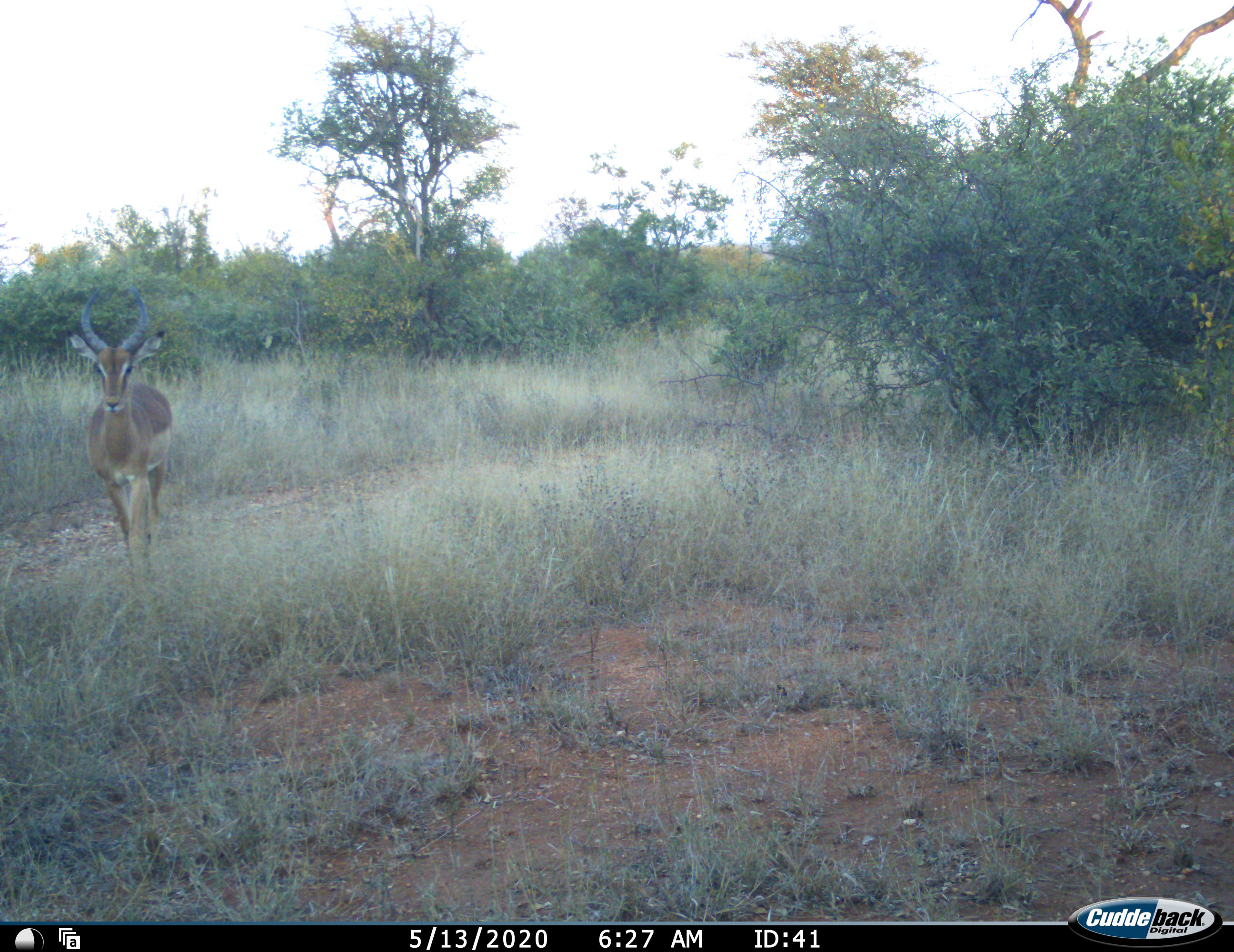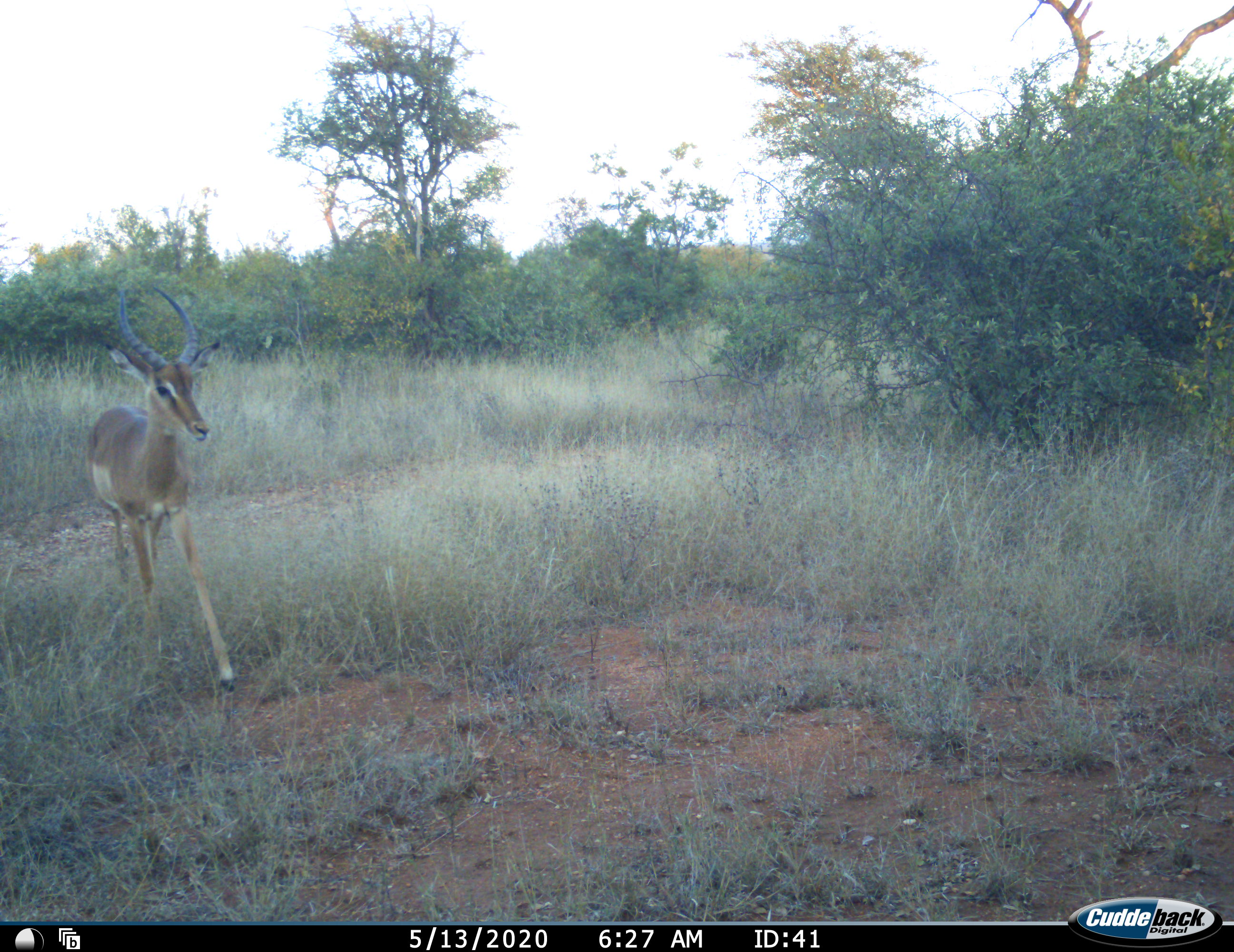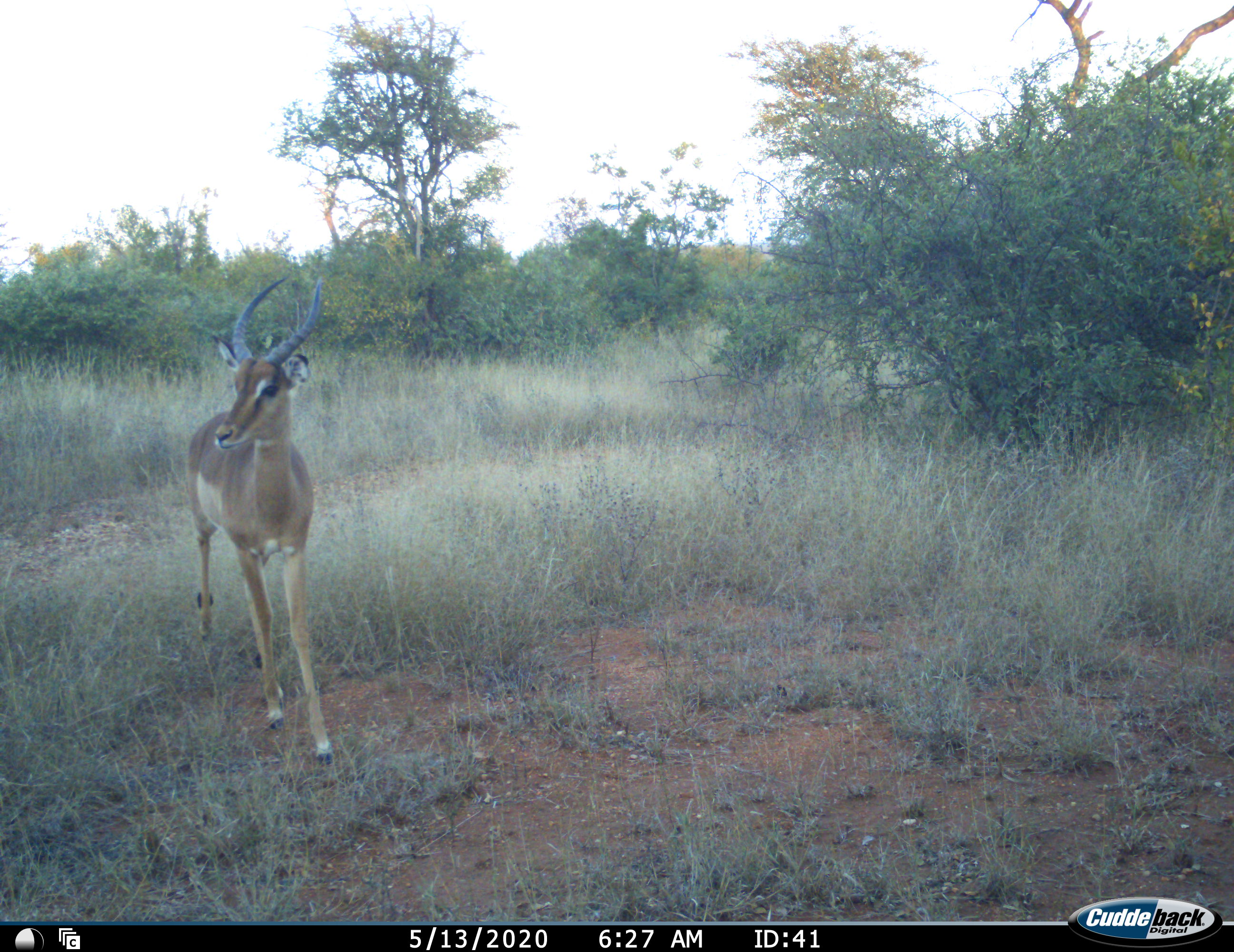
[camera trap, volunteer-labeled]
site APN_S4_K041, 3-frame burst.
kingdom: Animalia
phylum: Chordata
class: Mammalia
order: Artiodactyla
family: Bovidae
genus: Aepyceros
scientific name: Aepyceros melampus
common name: impala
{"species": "impala (Aepyceros melampus)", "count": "1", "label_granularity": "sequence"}